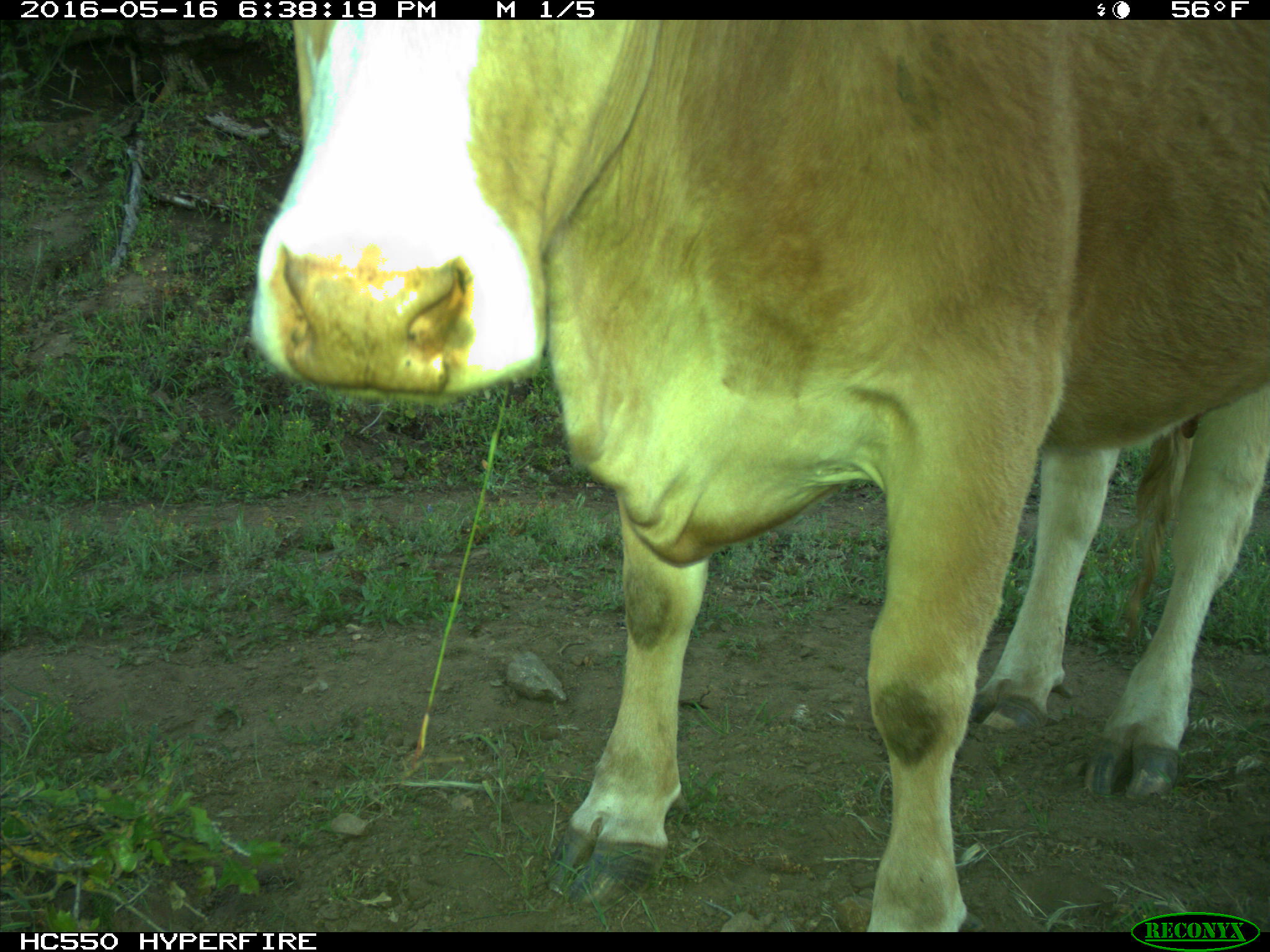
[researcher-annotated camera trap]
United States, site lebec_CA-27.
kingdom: Animalia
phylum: Chordata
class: Mammalia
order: Artiodactyla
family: Bovidae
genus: Bos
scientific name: Bos taurus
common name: domestic cow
Bos taurus (domestic cow).